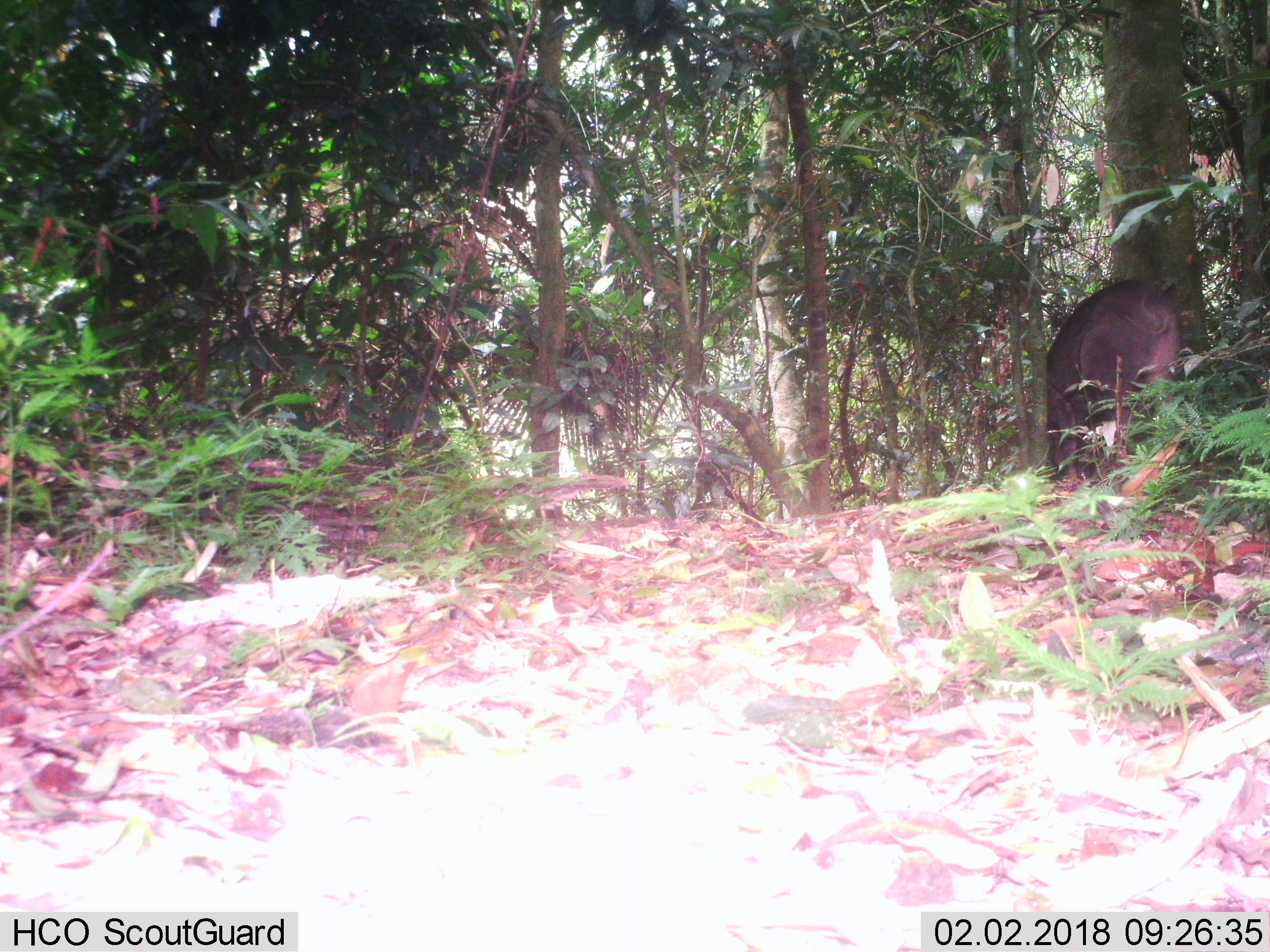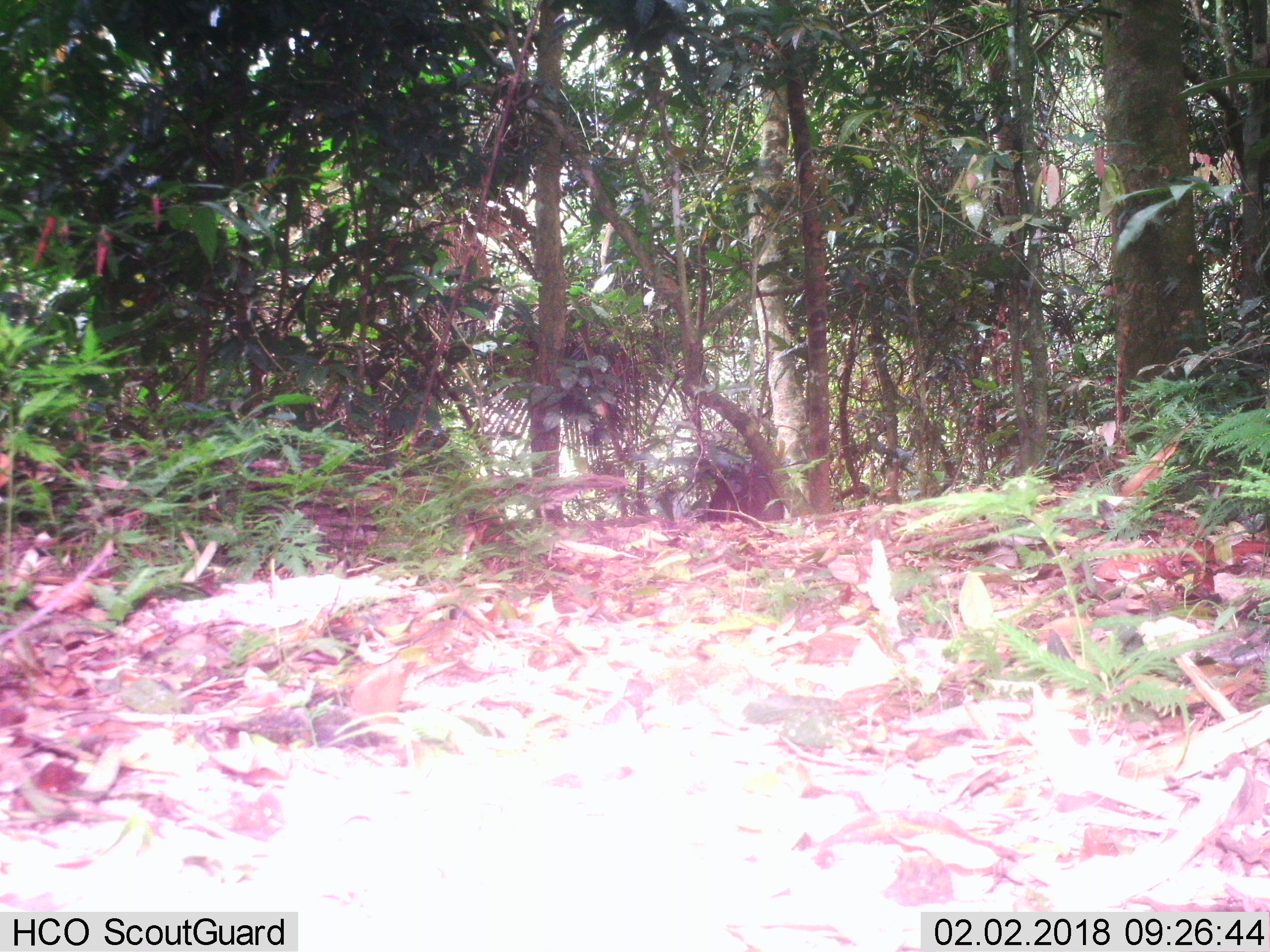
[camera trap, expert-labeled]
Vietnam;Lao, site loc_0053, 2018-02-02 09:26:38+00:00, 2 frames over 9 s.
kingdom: Animalia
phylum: Chordata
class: Mammalia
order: Artiodactyla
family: Suidae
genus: Sus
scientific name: Sus scrofa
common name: eurasian wild pig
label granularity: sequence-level